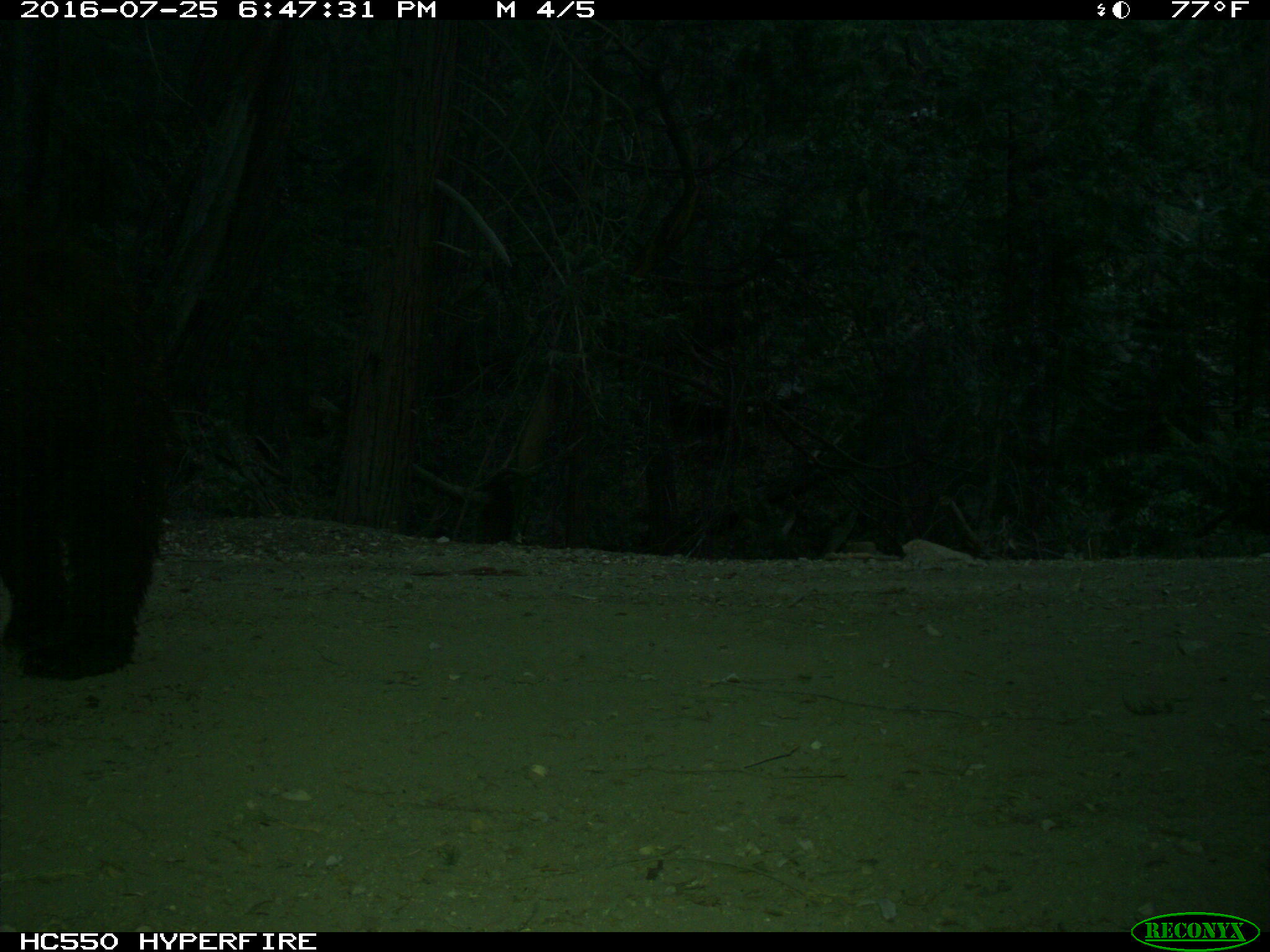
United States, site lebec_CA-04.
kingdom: Animalia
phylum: Chordata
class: Mammalia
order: Carnivora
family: Ursidae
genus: Ursus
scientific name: Ursus americanus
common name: american black bear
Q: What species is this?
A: Ursus americanus (american black bear).